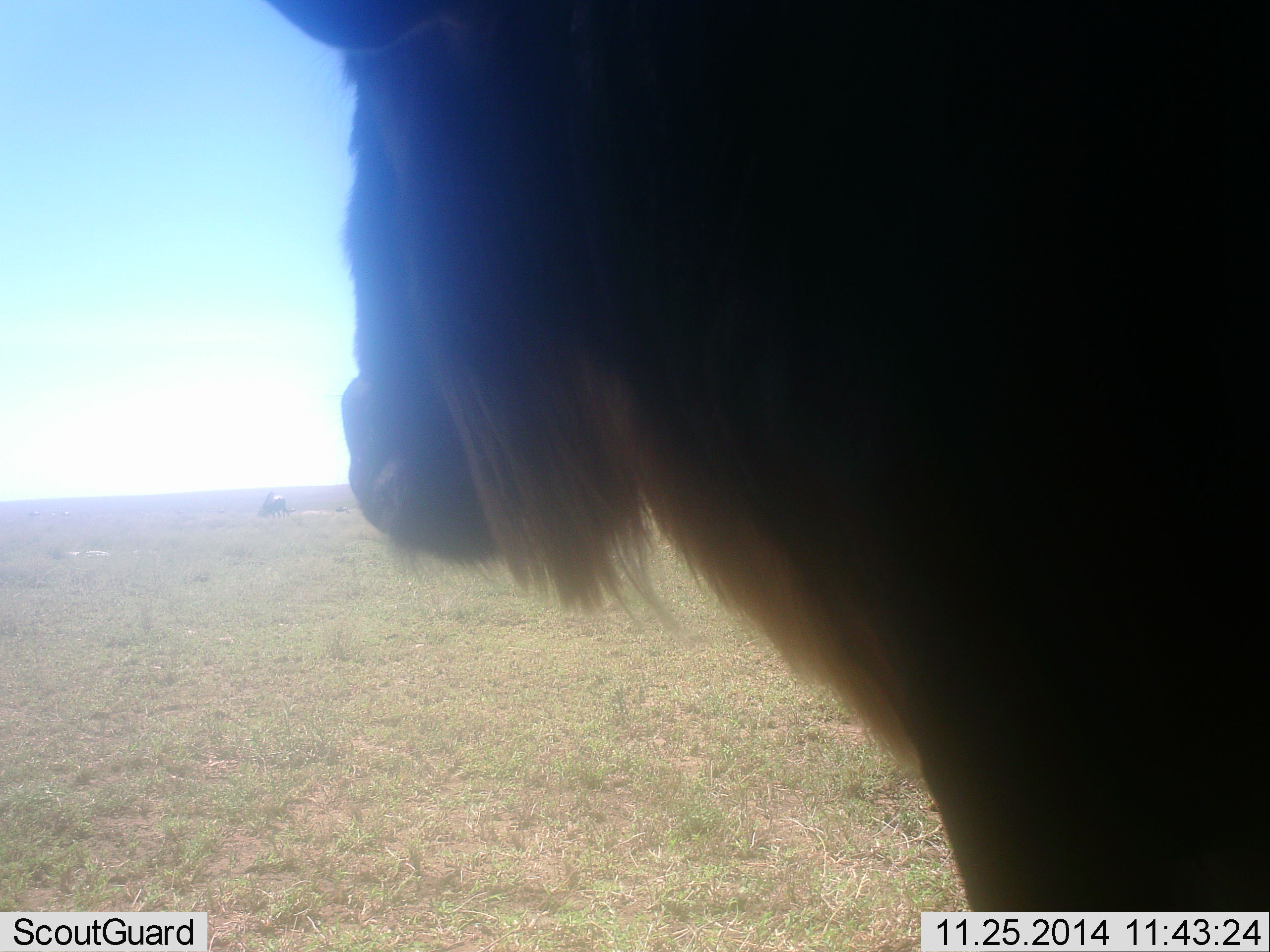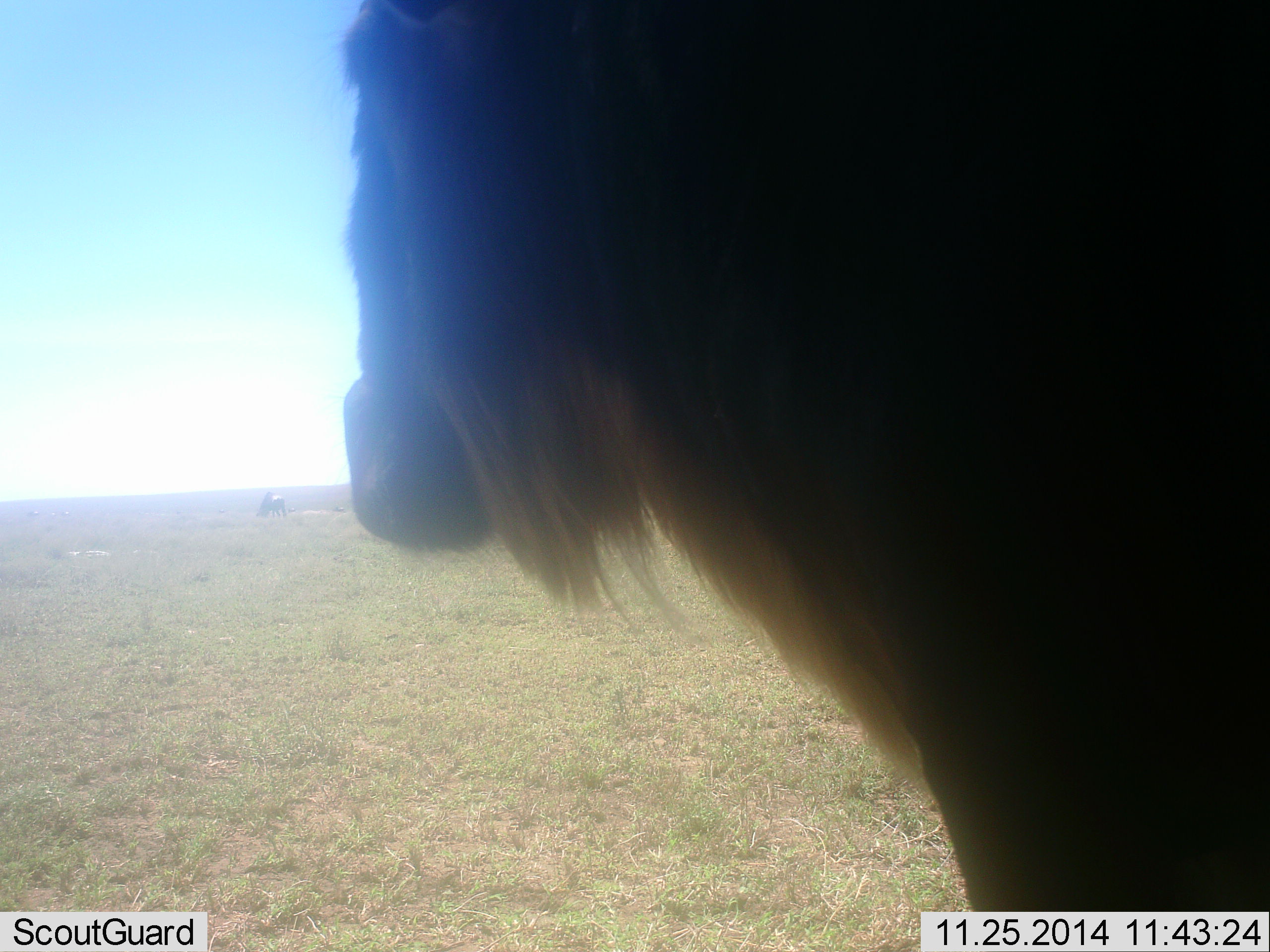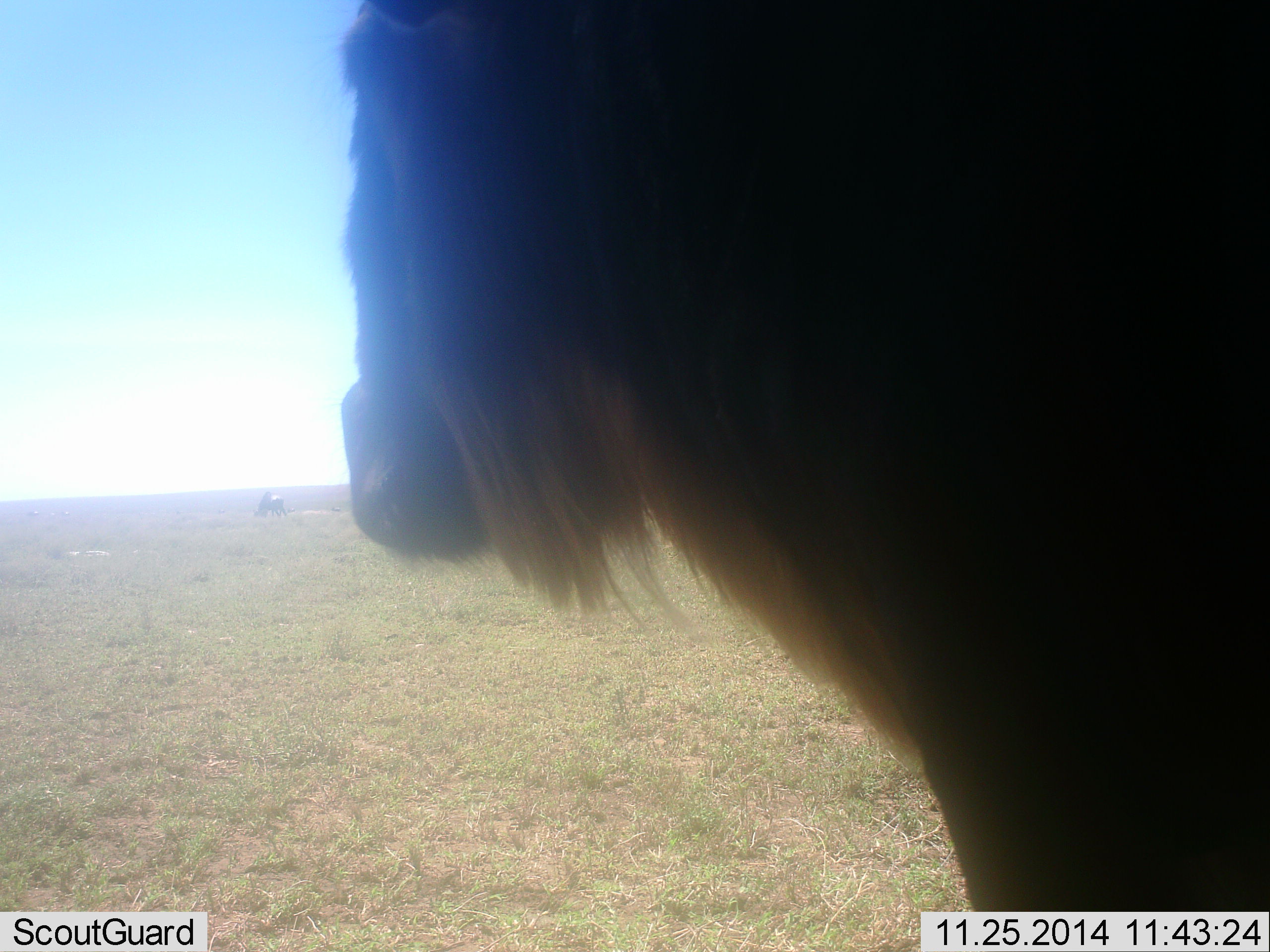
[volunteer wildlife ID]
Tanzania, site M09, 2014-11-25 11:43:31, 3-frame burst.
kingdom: Animalia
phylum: Chordata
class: Mammalia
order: Artiodactyla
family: Bovidae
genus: Connochaetes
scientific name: Connochaetes taurinus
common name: blue wildebeest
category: wildebeest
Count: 1.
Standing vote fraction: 100%.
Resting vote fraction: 0%.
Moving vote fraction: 0%.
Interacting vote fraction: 0%.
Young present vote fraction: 10%.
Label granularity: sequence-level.